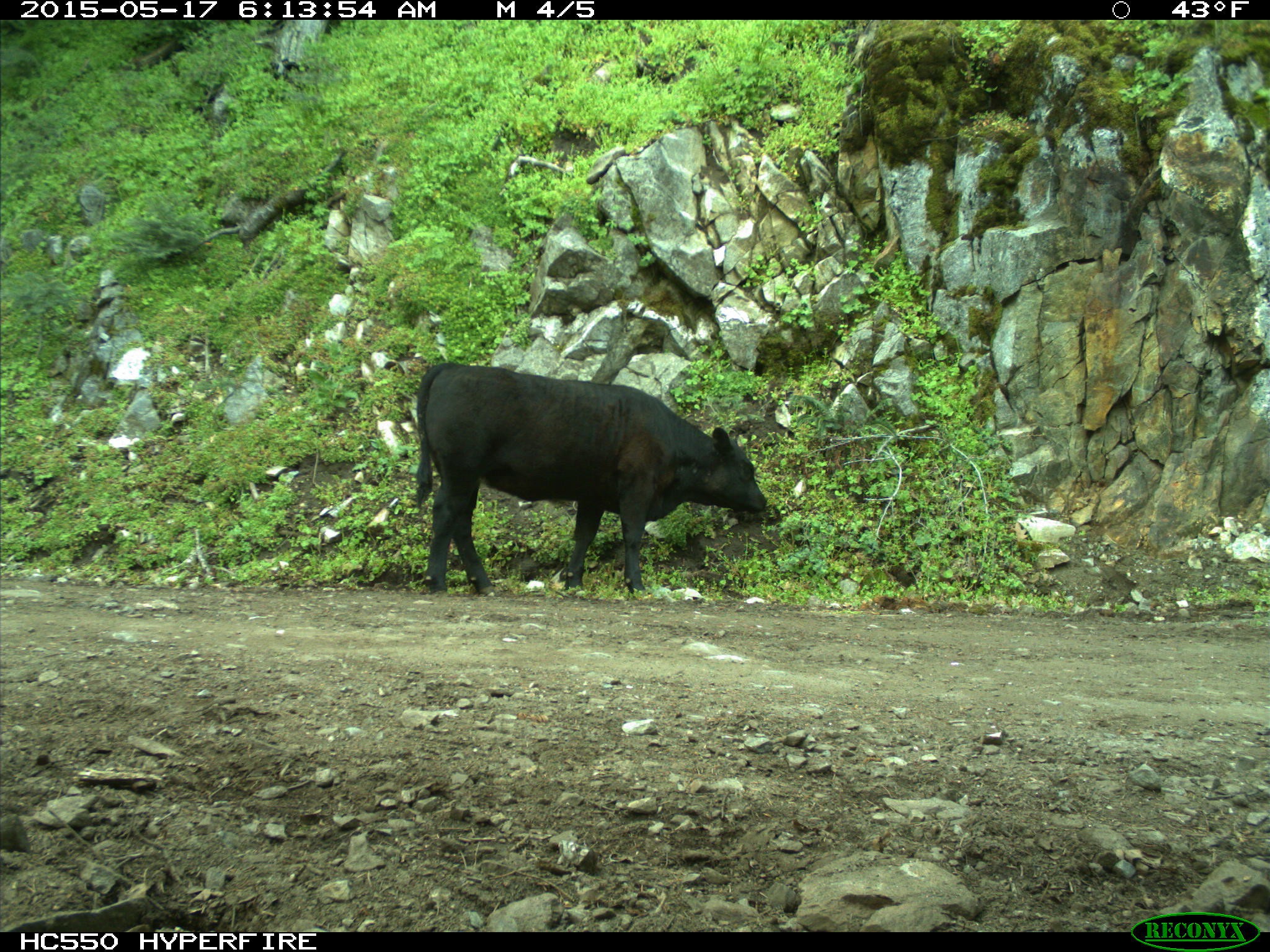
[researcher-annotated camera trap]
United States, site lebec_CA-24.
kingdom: Animalia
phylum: Chordata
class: Mammalia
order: Artiodactyla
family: Bovidae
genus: Bos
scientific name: Bos taurus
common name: domestic cow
Bos taurus (domestic cow).